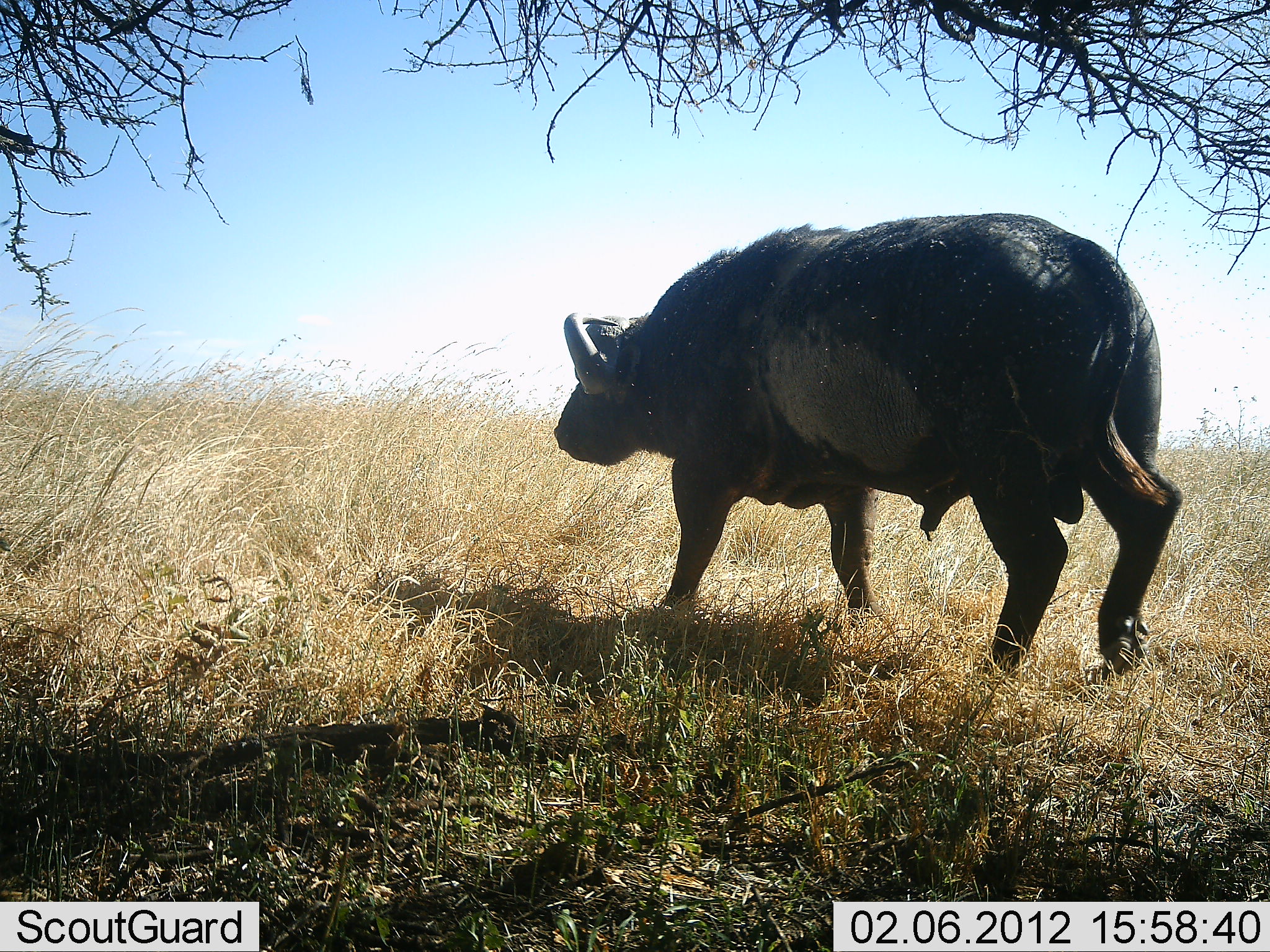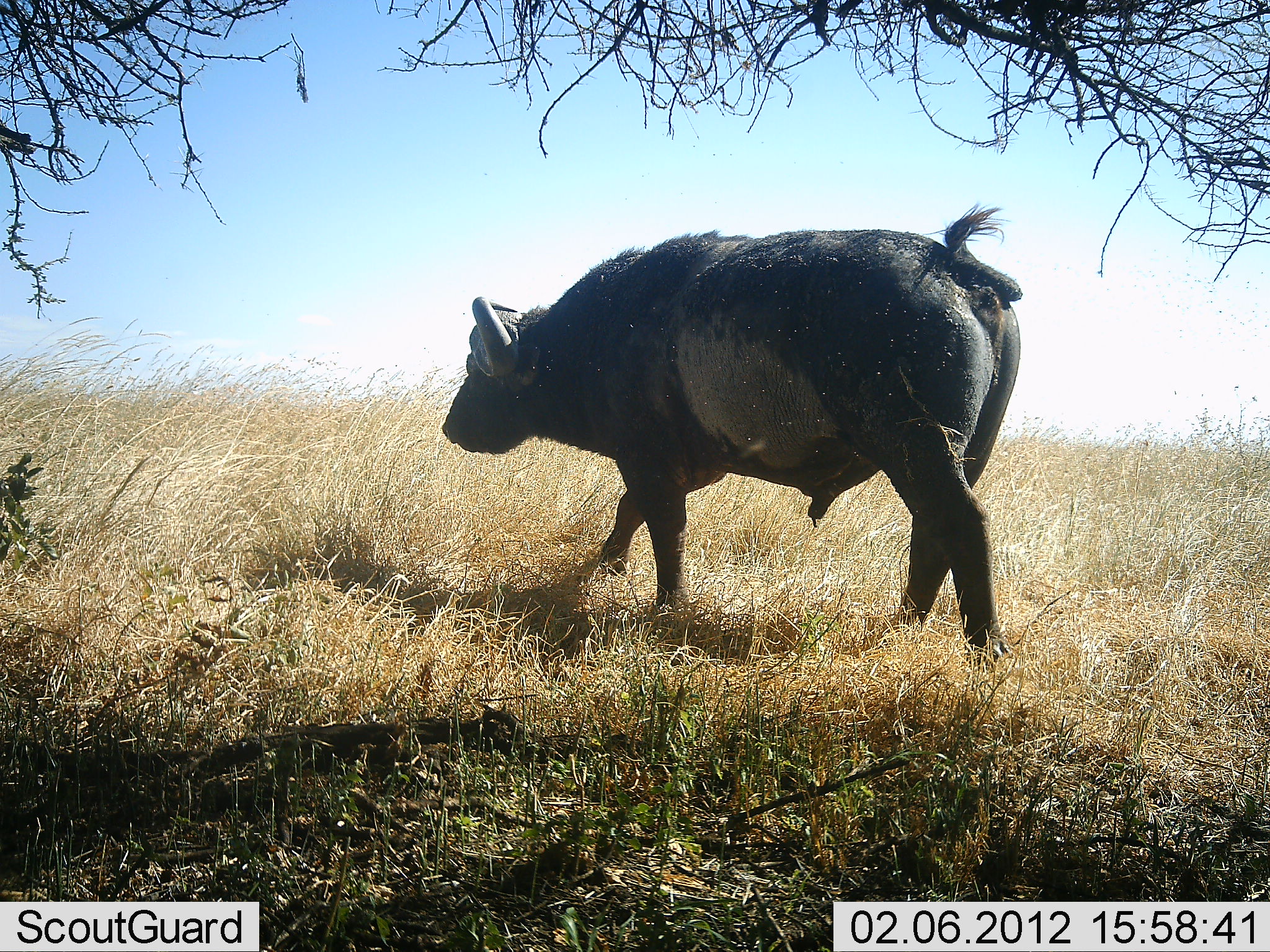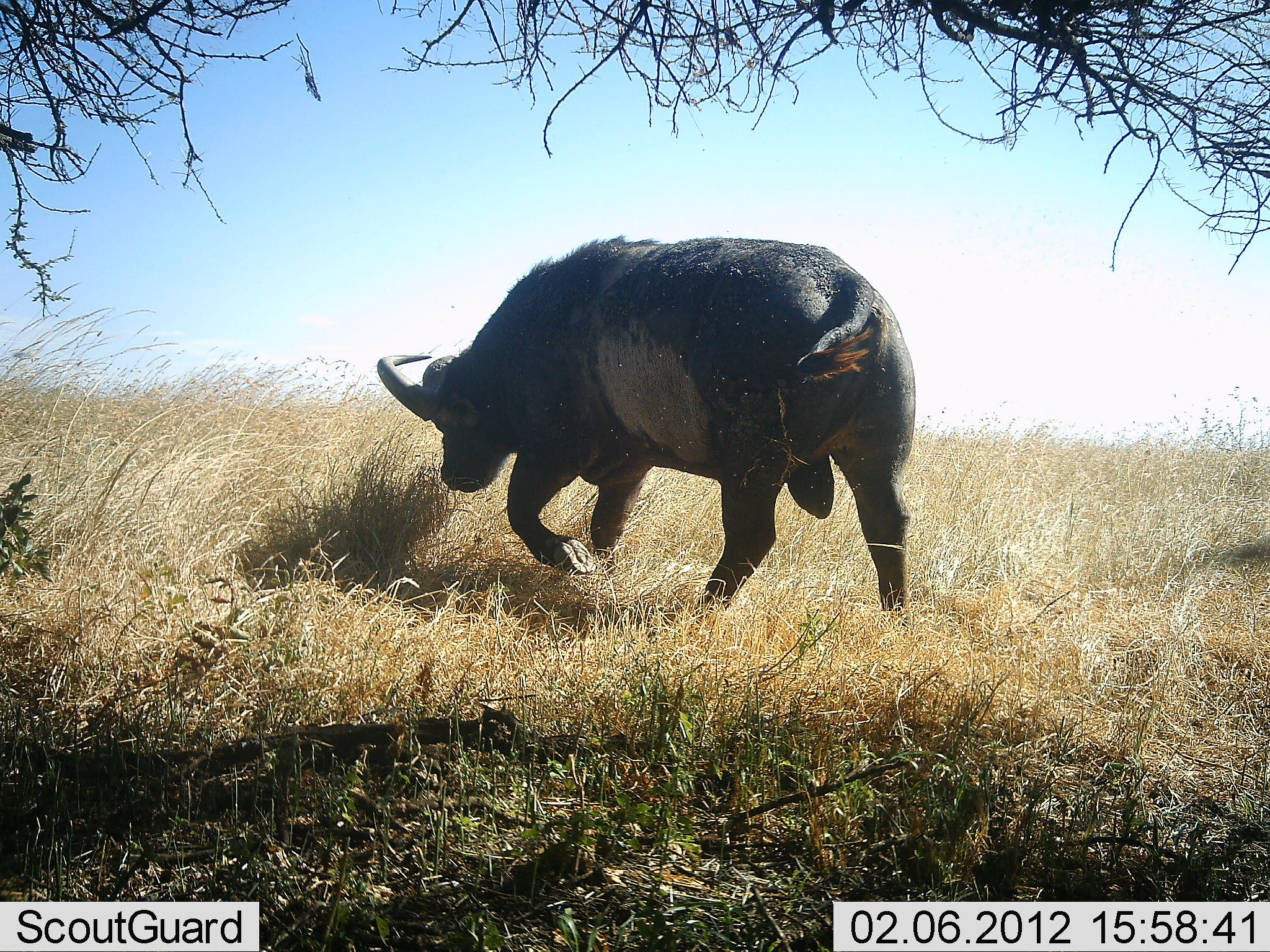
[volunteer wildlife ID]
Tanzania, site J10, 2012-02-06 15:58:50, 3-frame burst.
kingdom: Animalia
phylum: Chordata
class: Mammalia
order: Artiodactyla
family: Bovidae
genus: Syncerus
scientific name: Syncerus caffer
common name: cape buffalo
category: buffalo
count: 1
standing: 11%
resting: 0%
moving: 93%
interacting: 0%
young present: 0%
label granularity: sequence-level